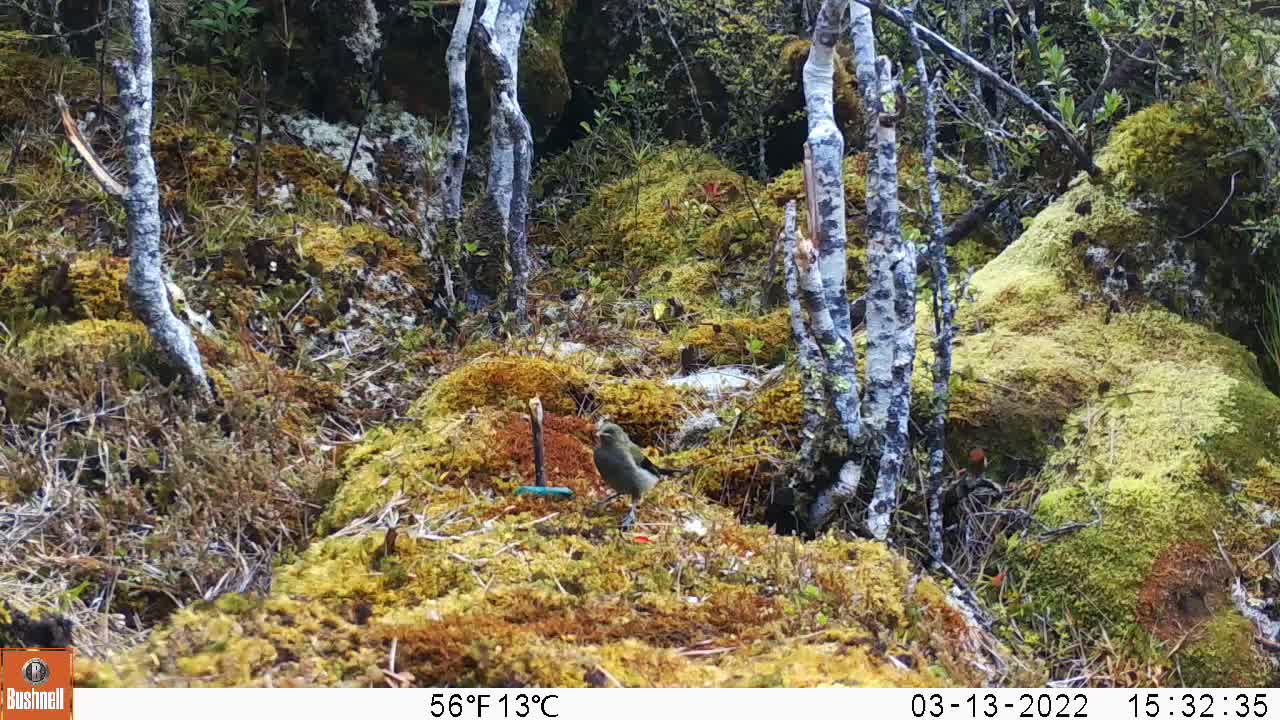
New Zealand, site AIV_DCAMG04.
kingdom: Animalia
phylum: Chordata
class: Aves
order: Passeriformes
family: Meliphagidae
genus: Anthornis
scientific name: Anthornis melanura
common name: new zealand bellbird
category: bellbird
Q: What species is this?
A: Bellbird (new zealand bellbird) (Anthornis melanura).